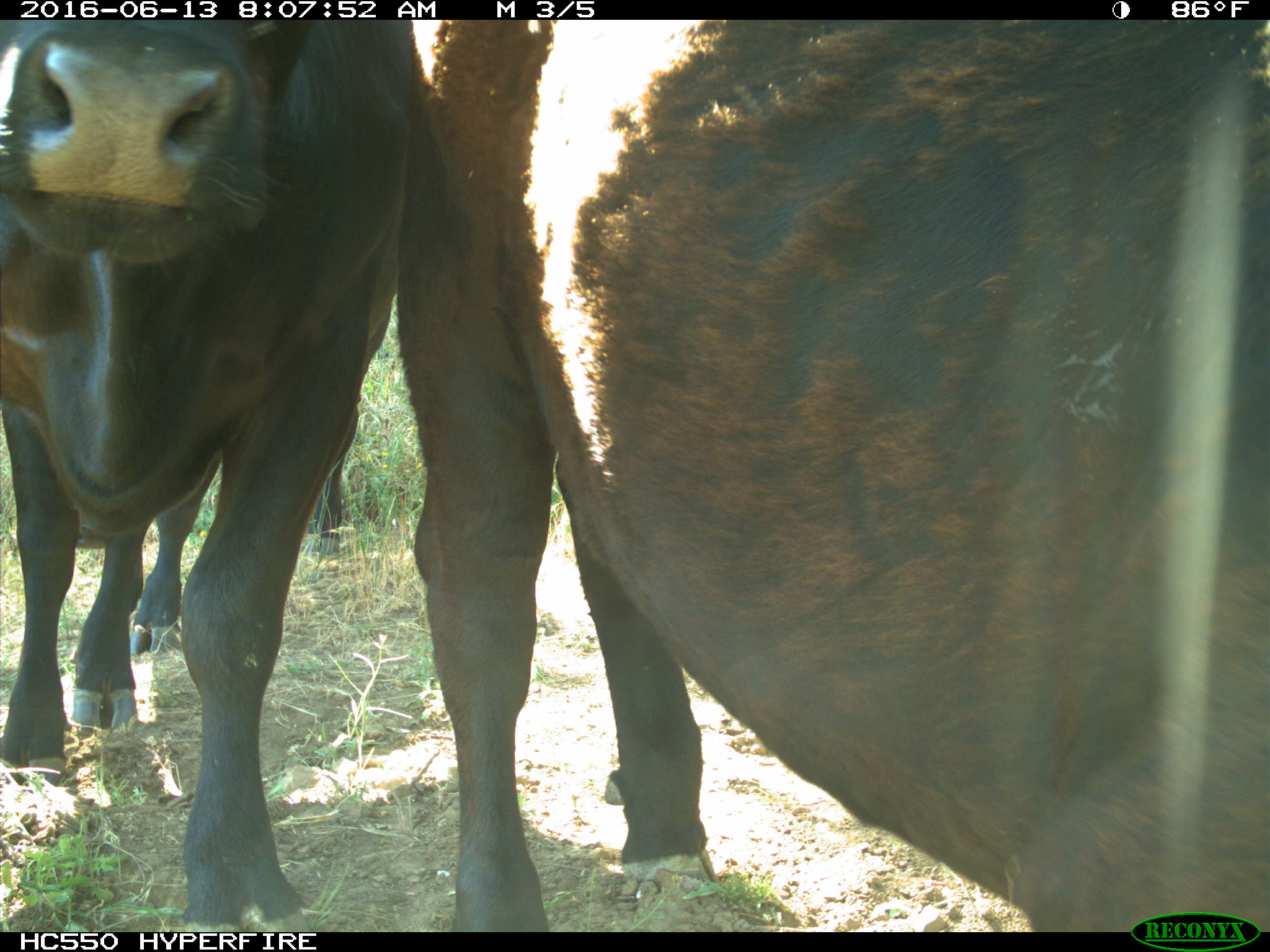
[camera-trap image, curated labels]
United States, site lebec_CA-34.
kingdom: Animalia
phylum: Chordata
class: Mammalia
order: Artiodactyla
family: Bovidae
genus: Bos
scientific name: Bos taurus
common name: domestic cow